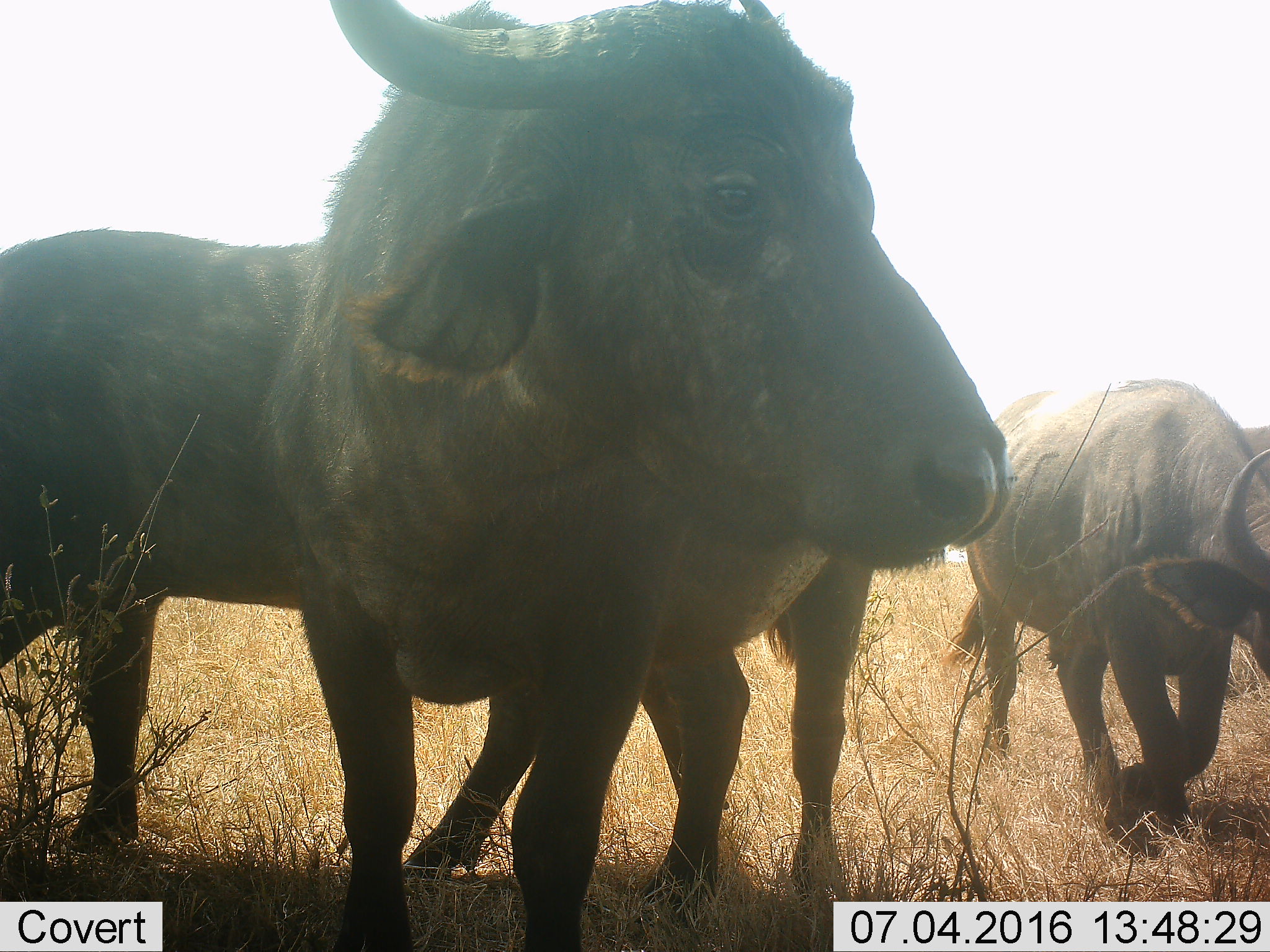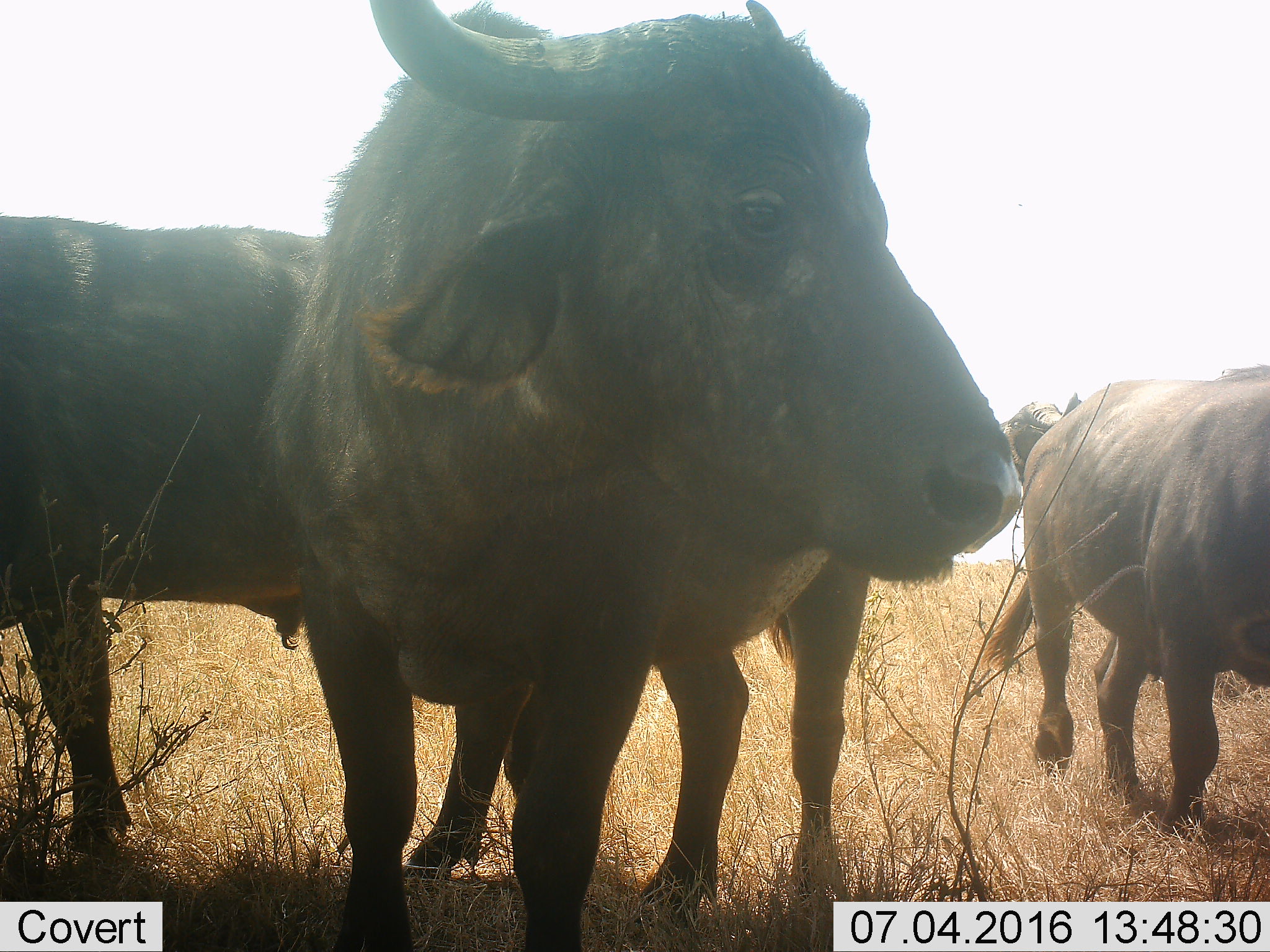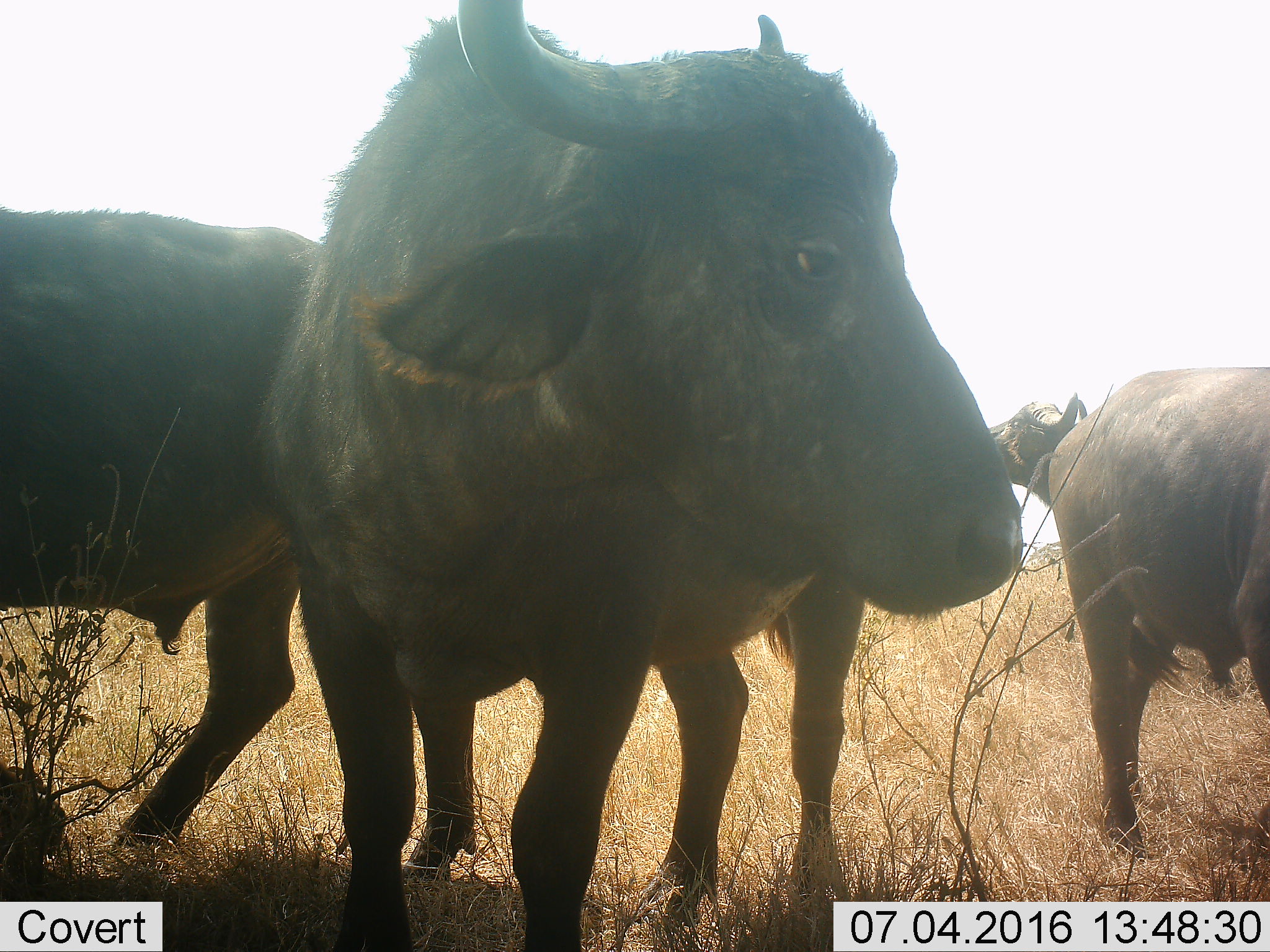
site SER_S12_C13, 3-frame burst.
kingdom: Animalia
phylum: Chordata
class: Mammalia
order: Artiodactyla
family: Bovidae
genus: Syncerus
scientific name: Syncerus caffer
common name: african buffalo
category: buffalo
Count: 4.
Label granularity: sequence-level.